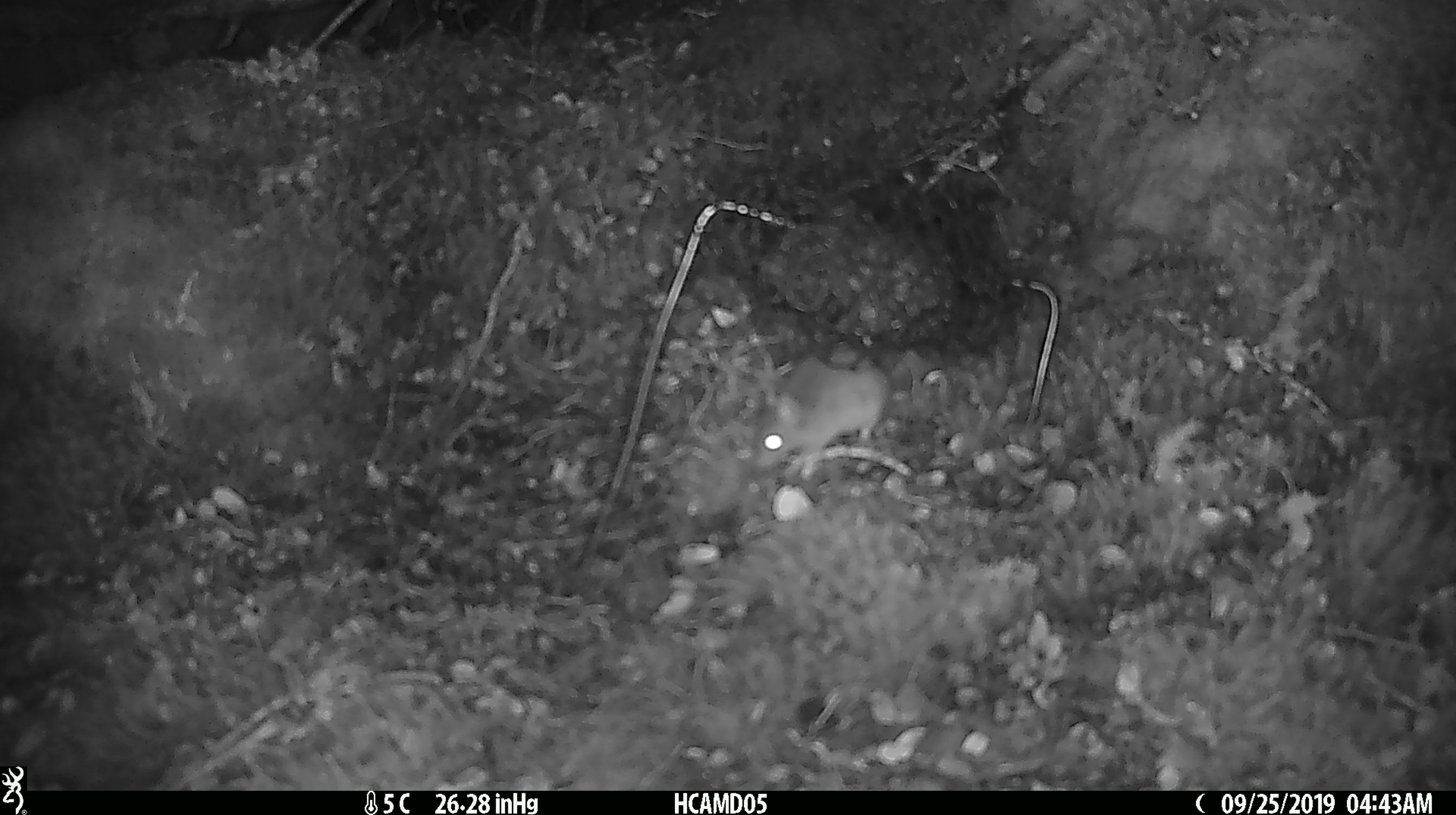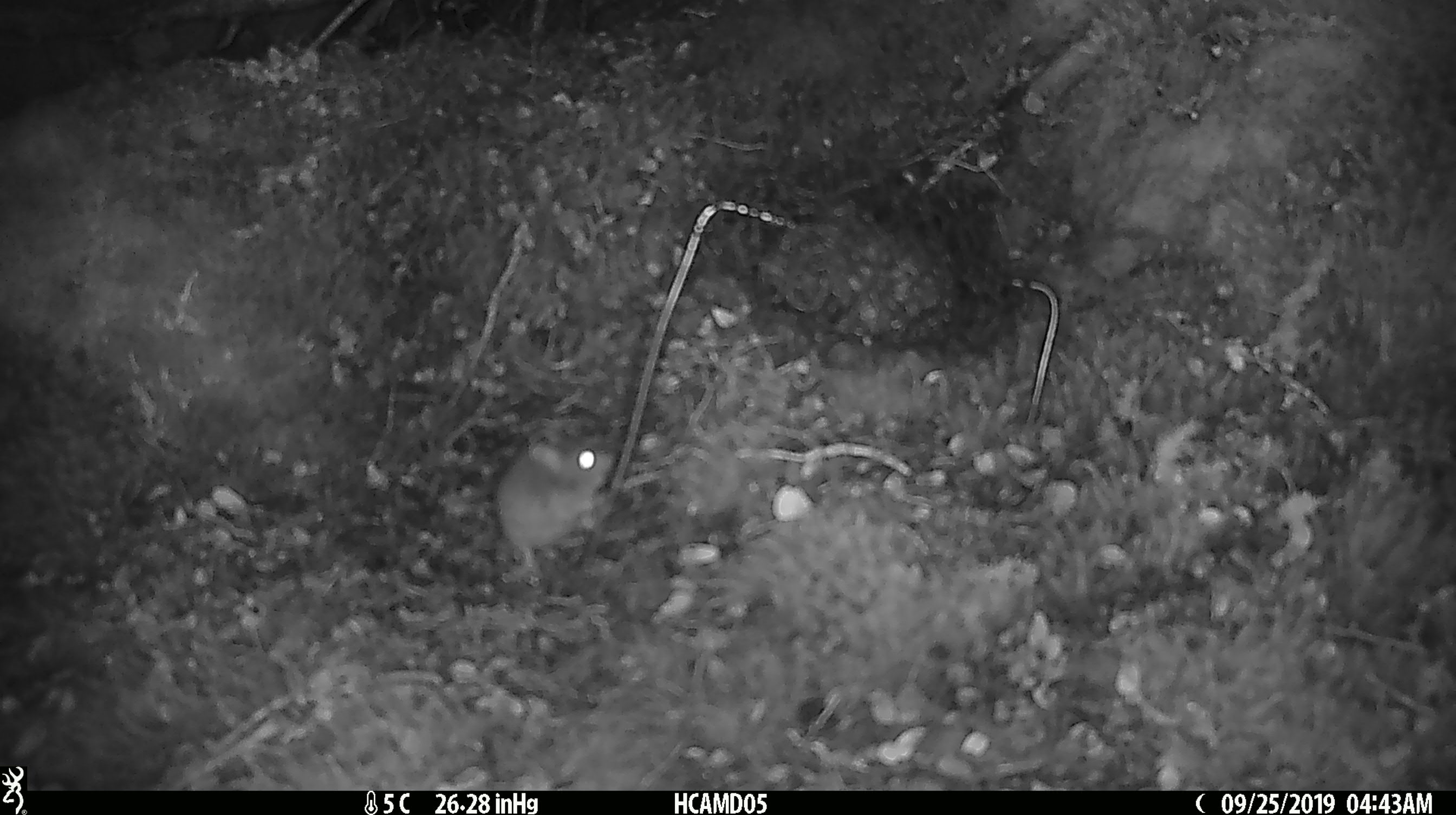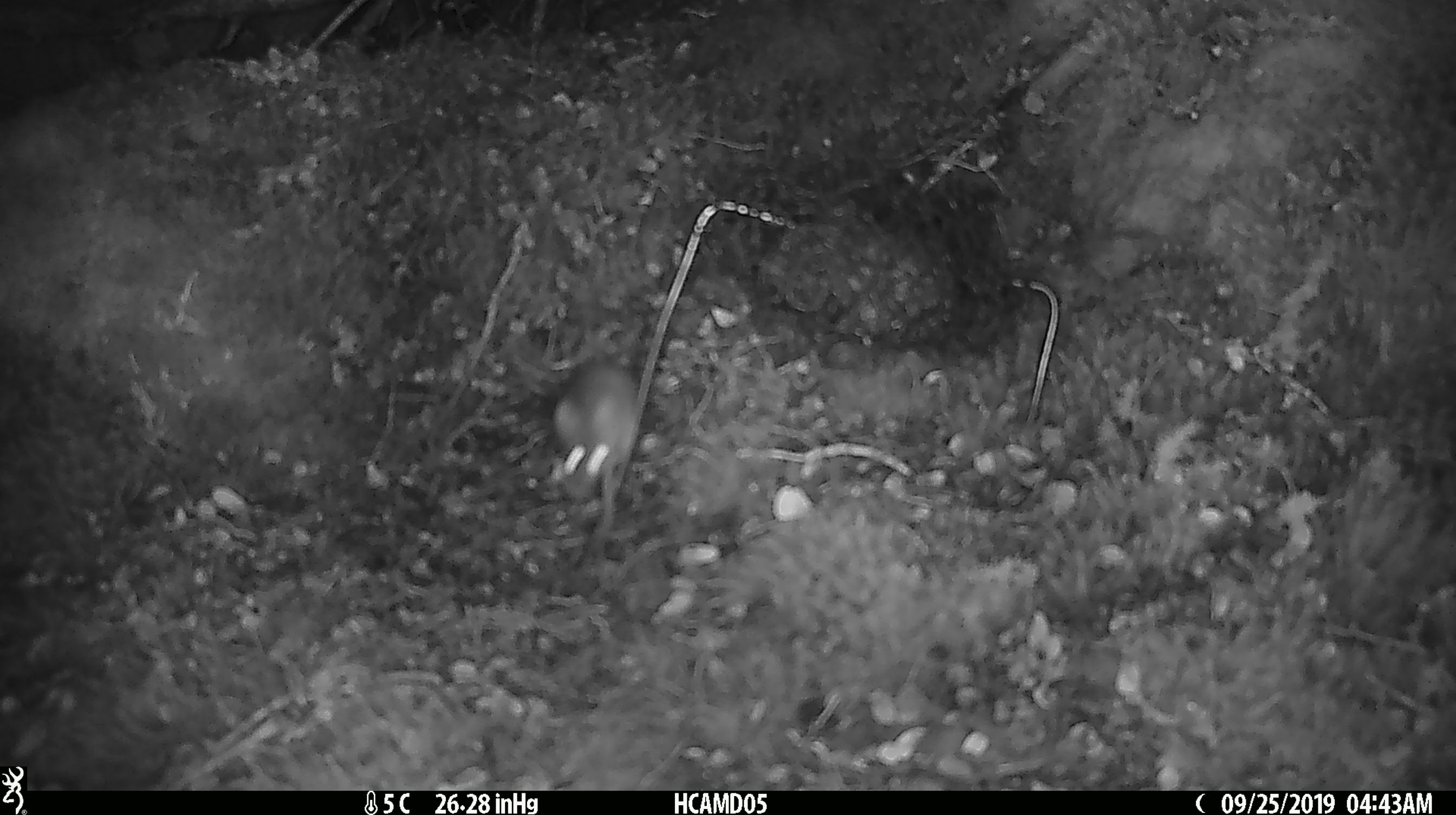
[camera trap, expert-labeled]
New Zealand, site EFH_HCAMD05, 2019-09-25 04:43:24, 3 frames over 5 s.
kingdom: Animalia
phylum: Chordata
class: Mammalia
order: Rodentia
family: Muridae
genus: Mus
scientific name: Mus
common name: mouse